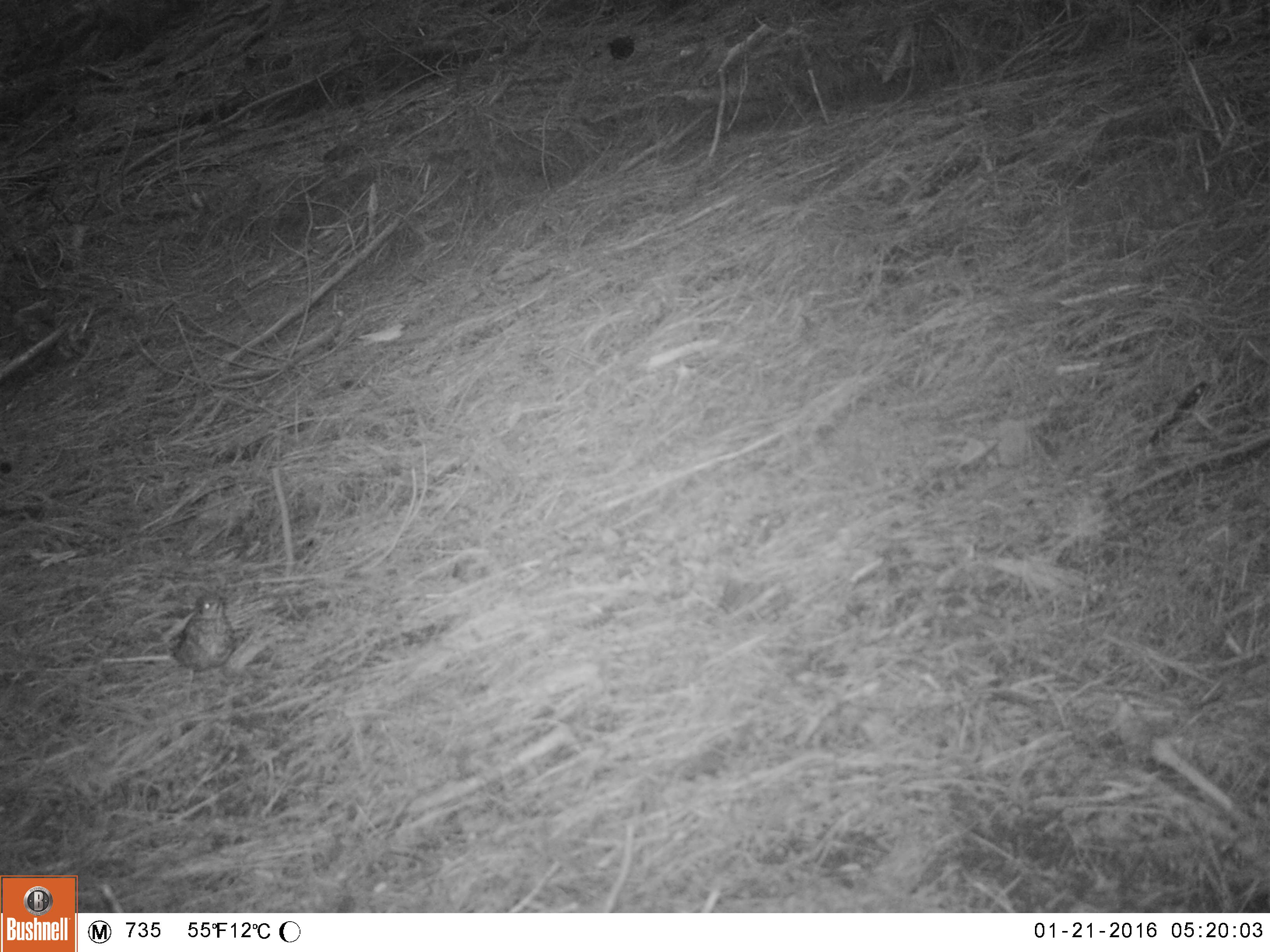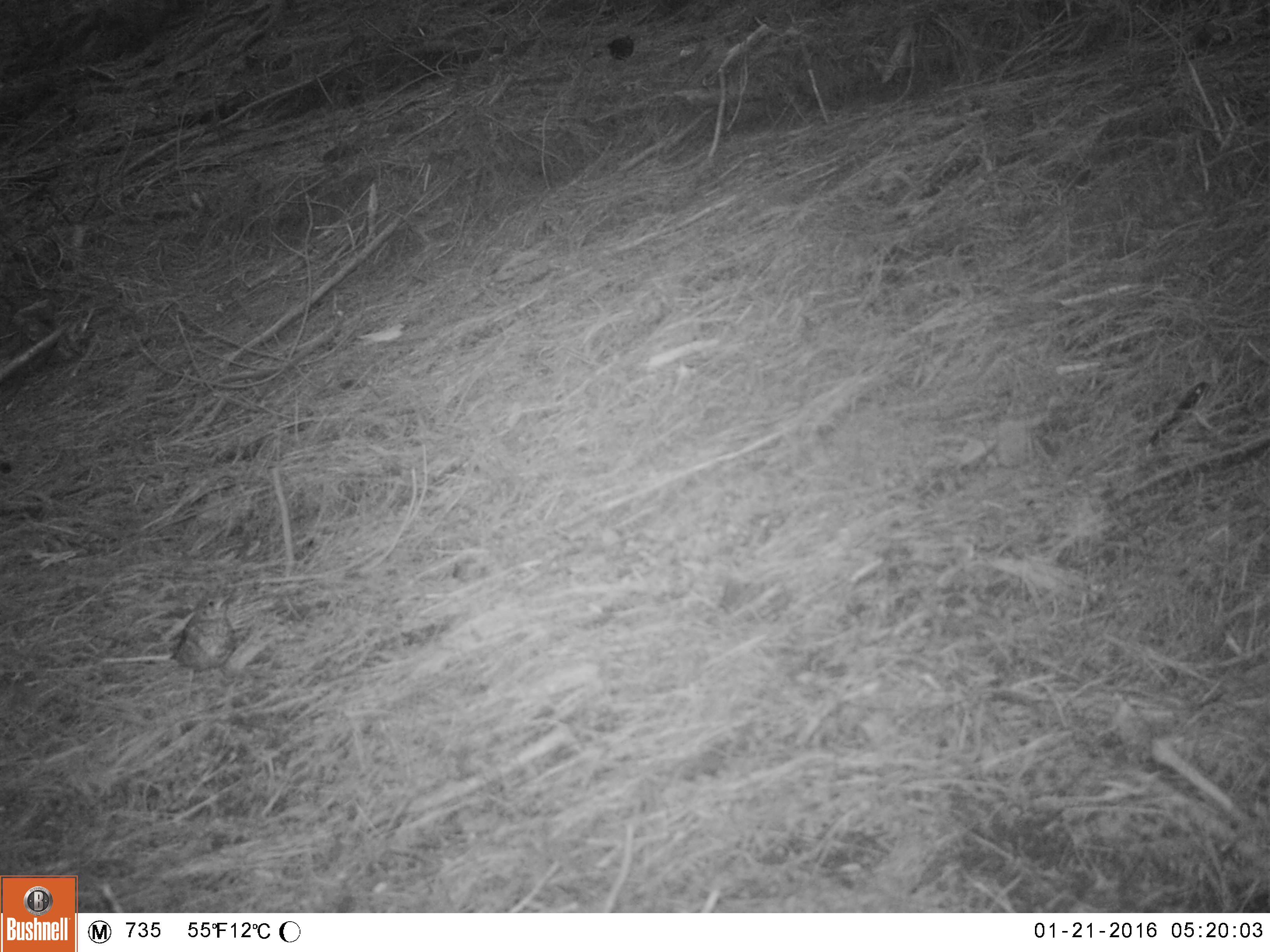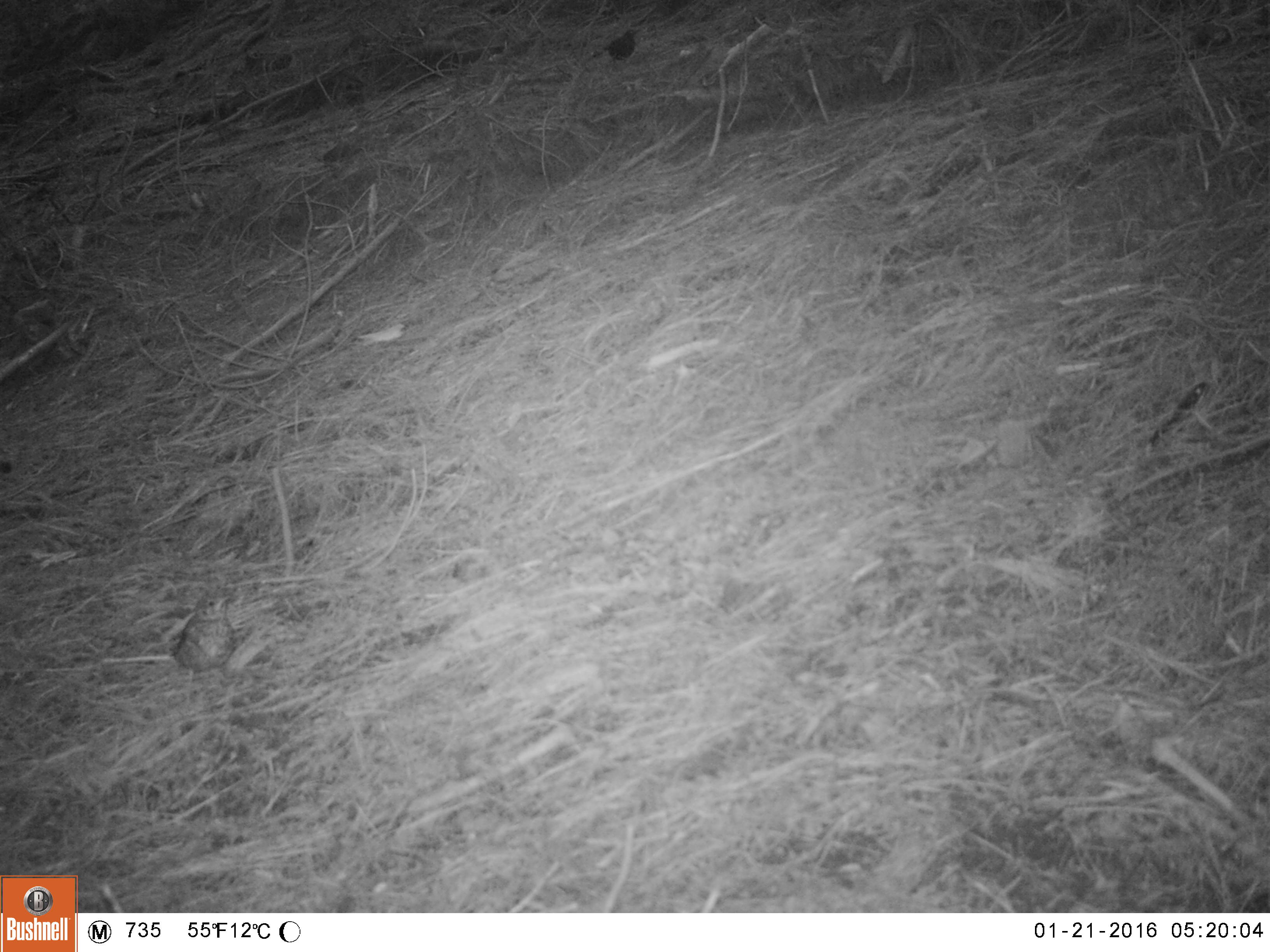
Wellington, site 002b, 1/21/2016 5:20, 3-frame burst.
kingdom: Animalia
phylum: Chordata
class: Aves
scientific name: Aves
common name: bird